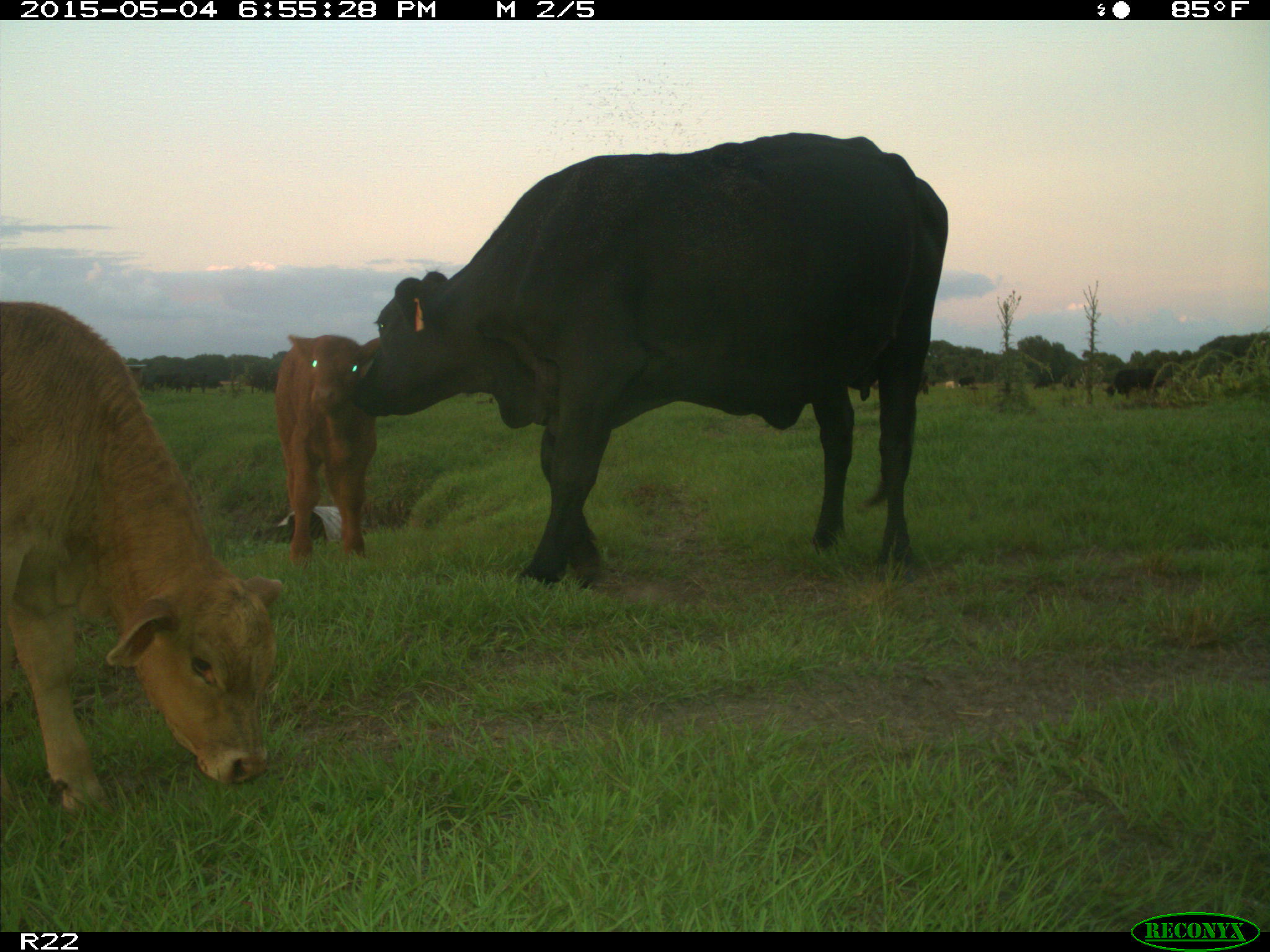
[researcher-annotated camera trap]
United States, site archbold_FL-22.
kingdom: Animalia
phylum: Chordata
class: Mammalia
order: Artiodactyla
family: Bovidae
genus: Bos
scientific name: Bos taurus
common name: domestic cow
Bos taurus (domestic cow).